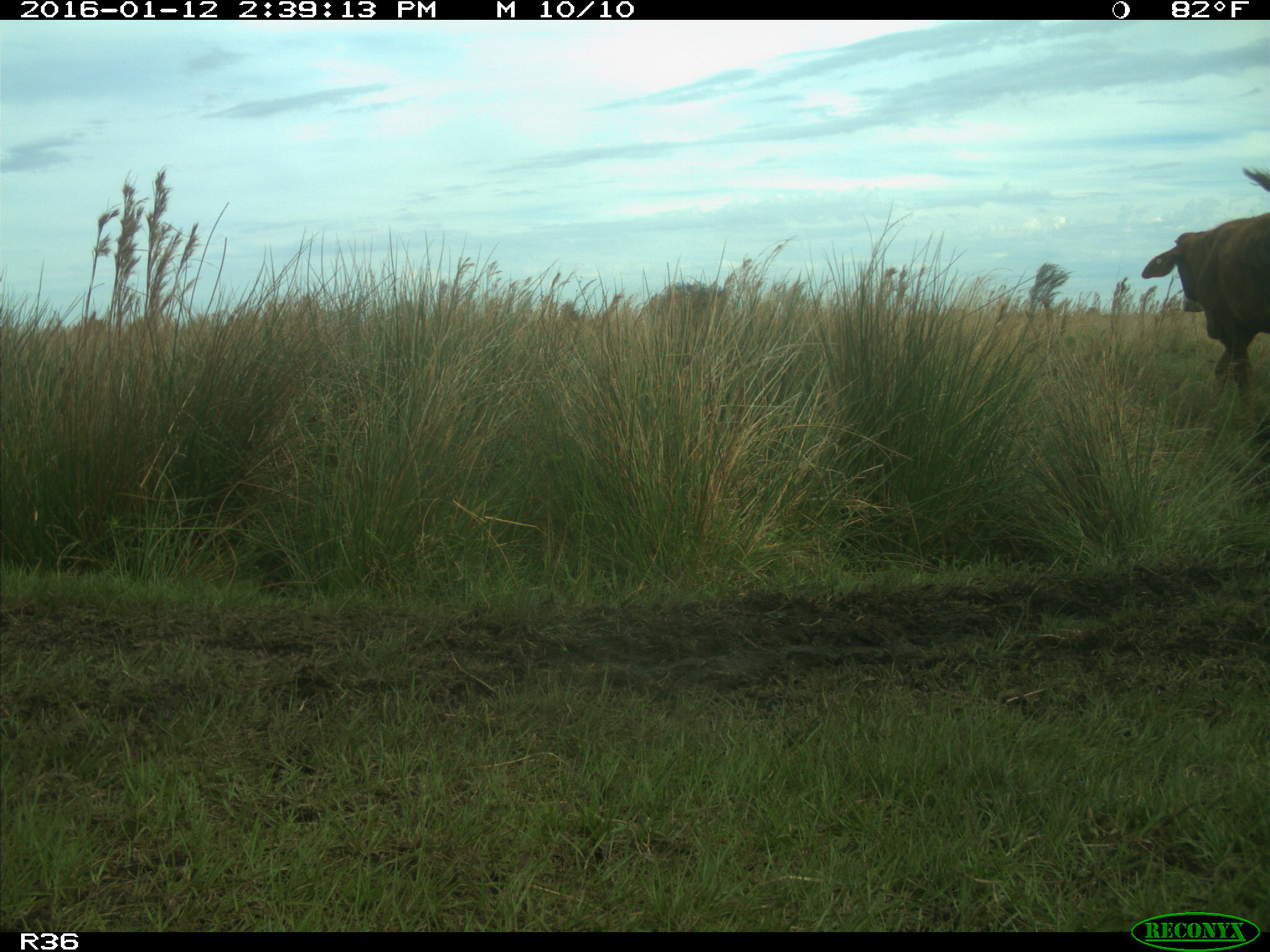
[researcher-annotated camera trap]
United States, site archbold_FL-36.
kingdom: Animalia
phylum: Chordata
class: Mammalia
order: Artiodactyla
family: Bovidae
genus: Bos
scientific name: Bos taurus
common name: domestic cow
Bos taurus (domestic cow).